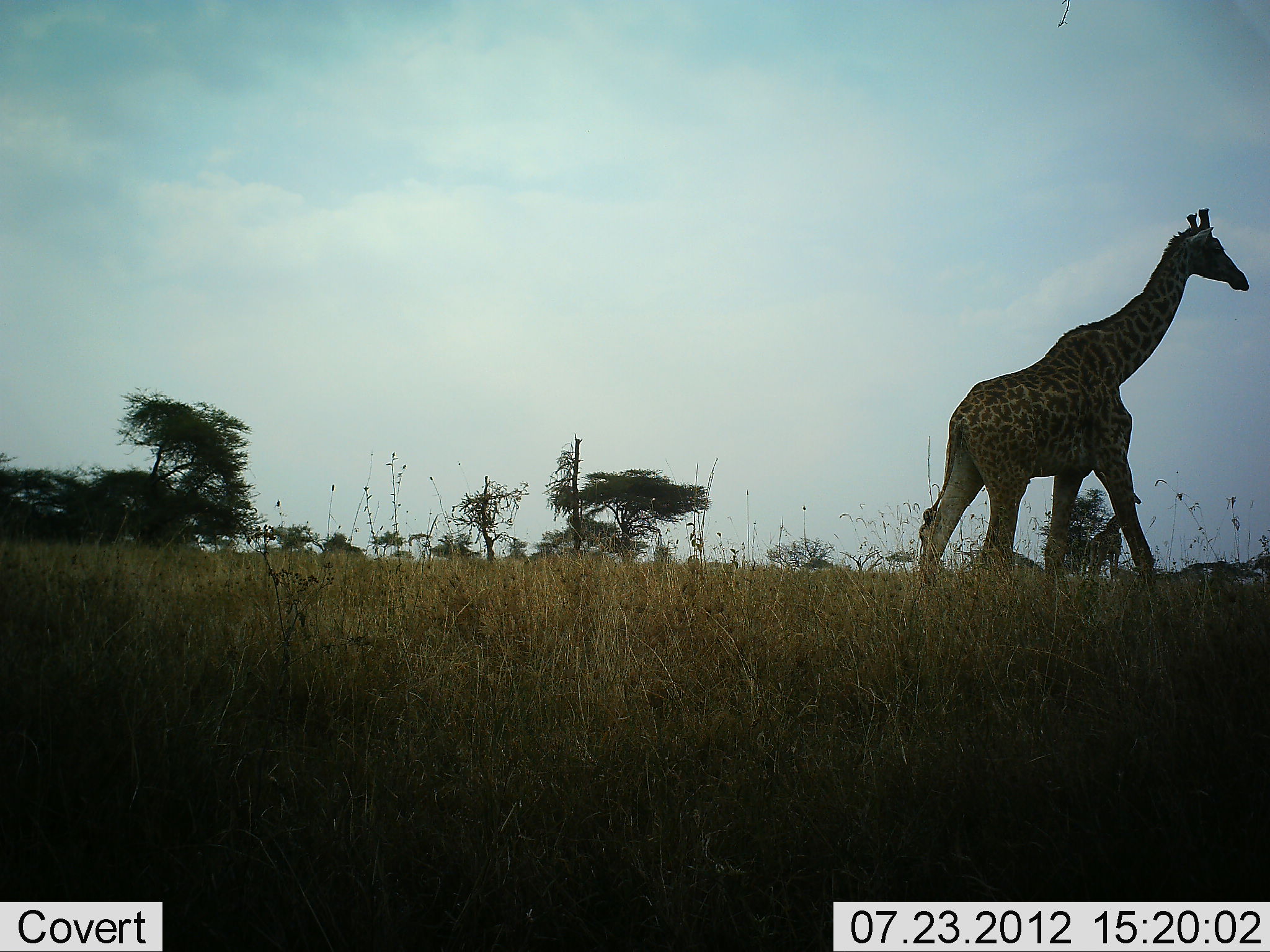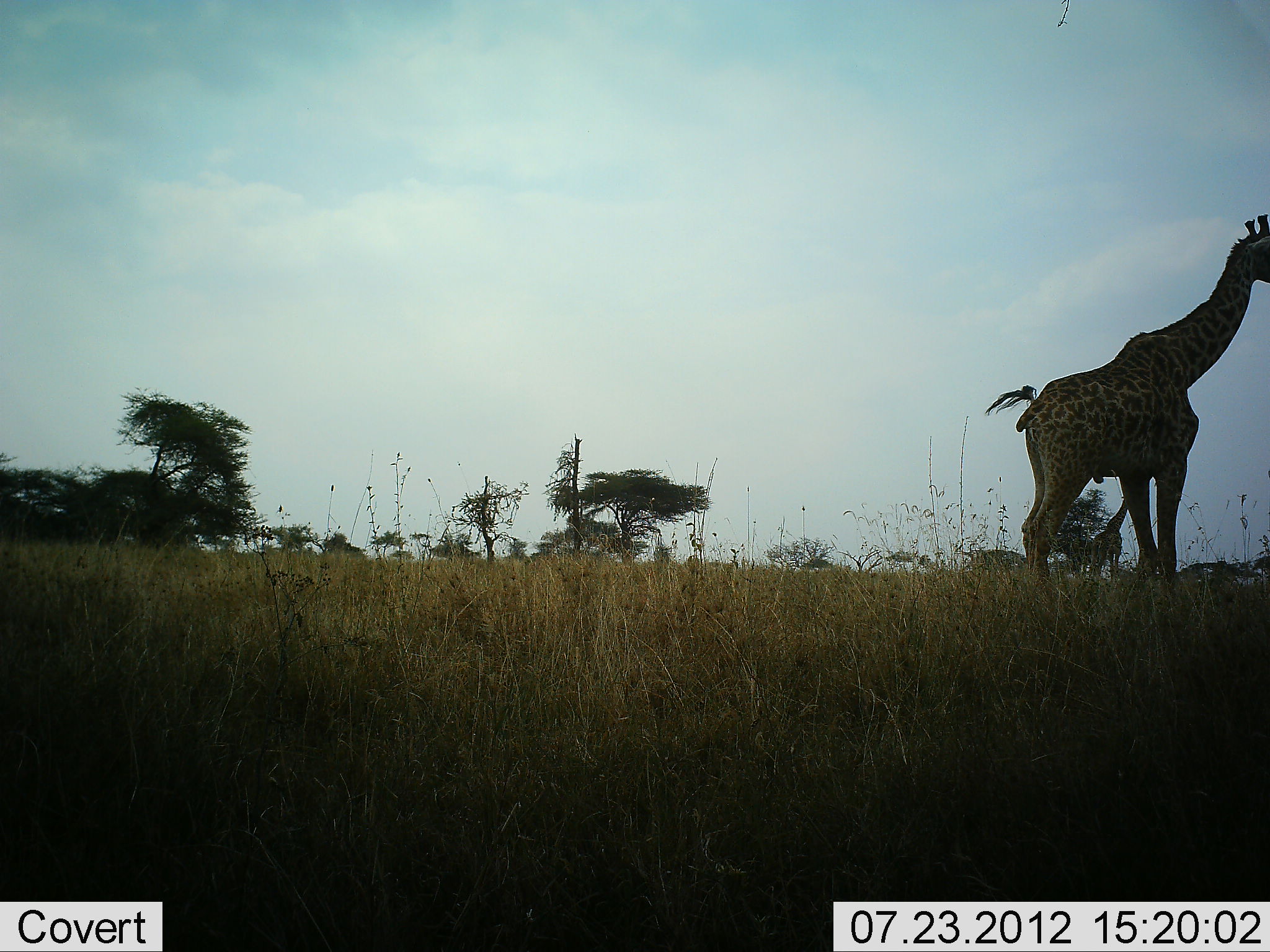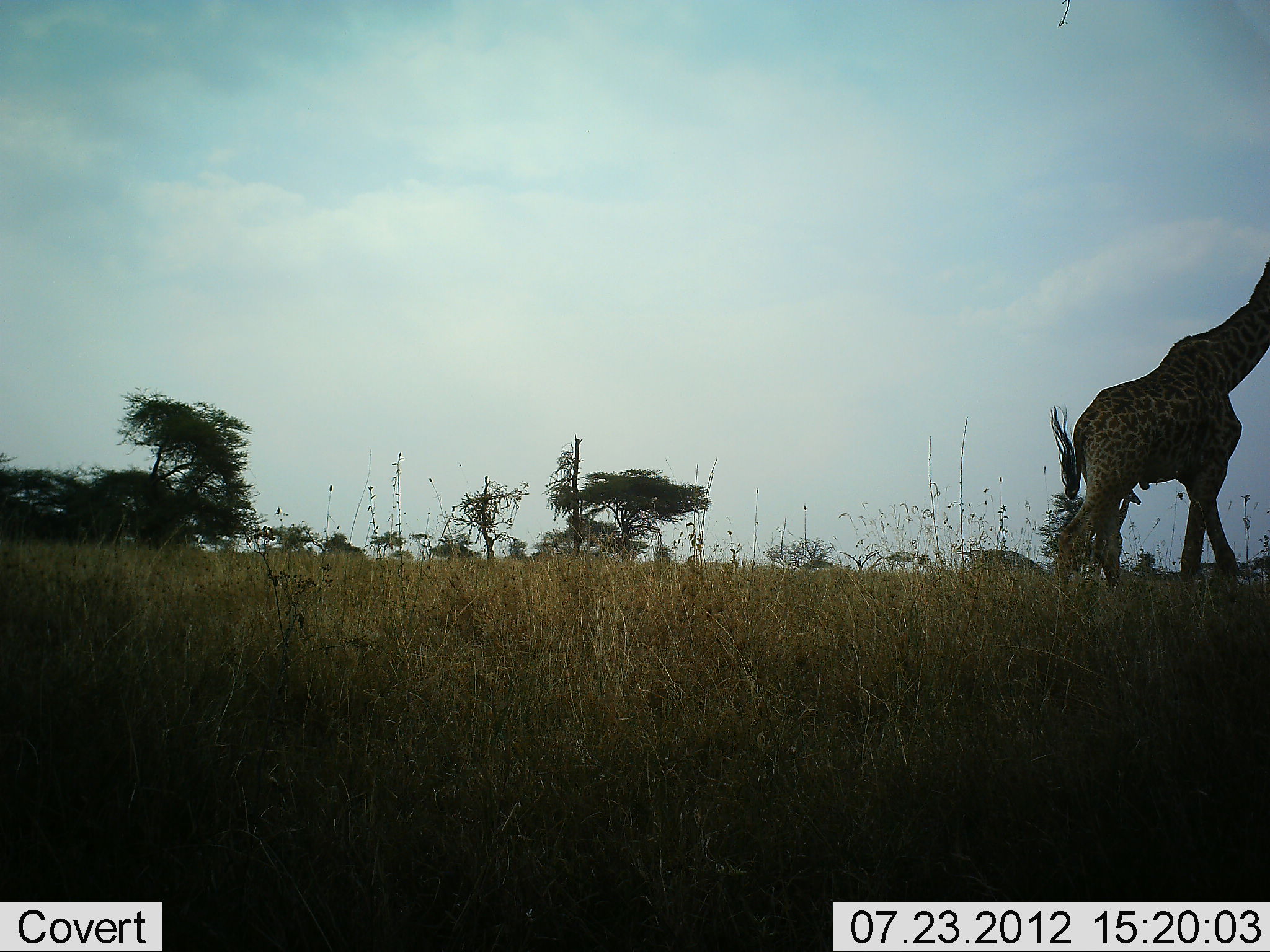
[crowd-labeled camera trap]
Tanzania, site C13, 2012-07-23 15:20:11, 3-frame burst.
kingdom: Animalia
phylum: Chordata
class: Mammalia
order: Artiodactyla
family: Giraffidae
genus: Giraffa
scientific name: Giraffa camelopardalis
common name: giraffe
Giraffe (Giraffa camelopardalis), count 2. Behavior (volunteer vote fractions): standing 80%, resting 0%, moving 80%, interacting 0%. Young present (vote fraction): 0%. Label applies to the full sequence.